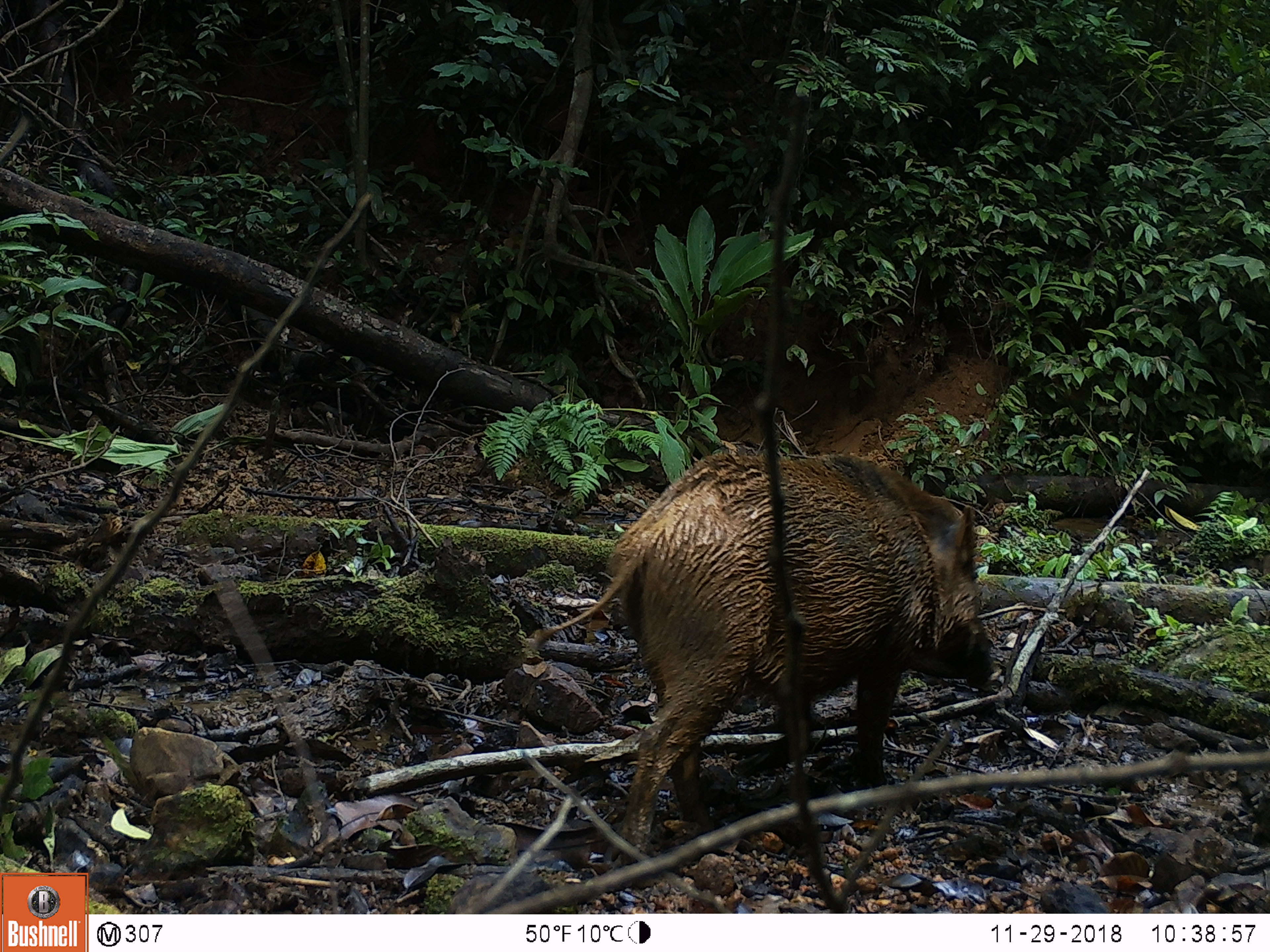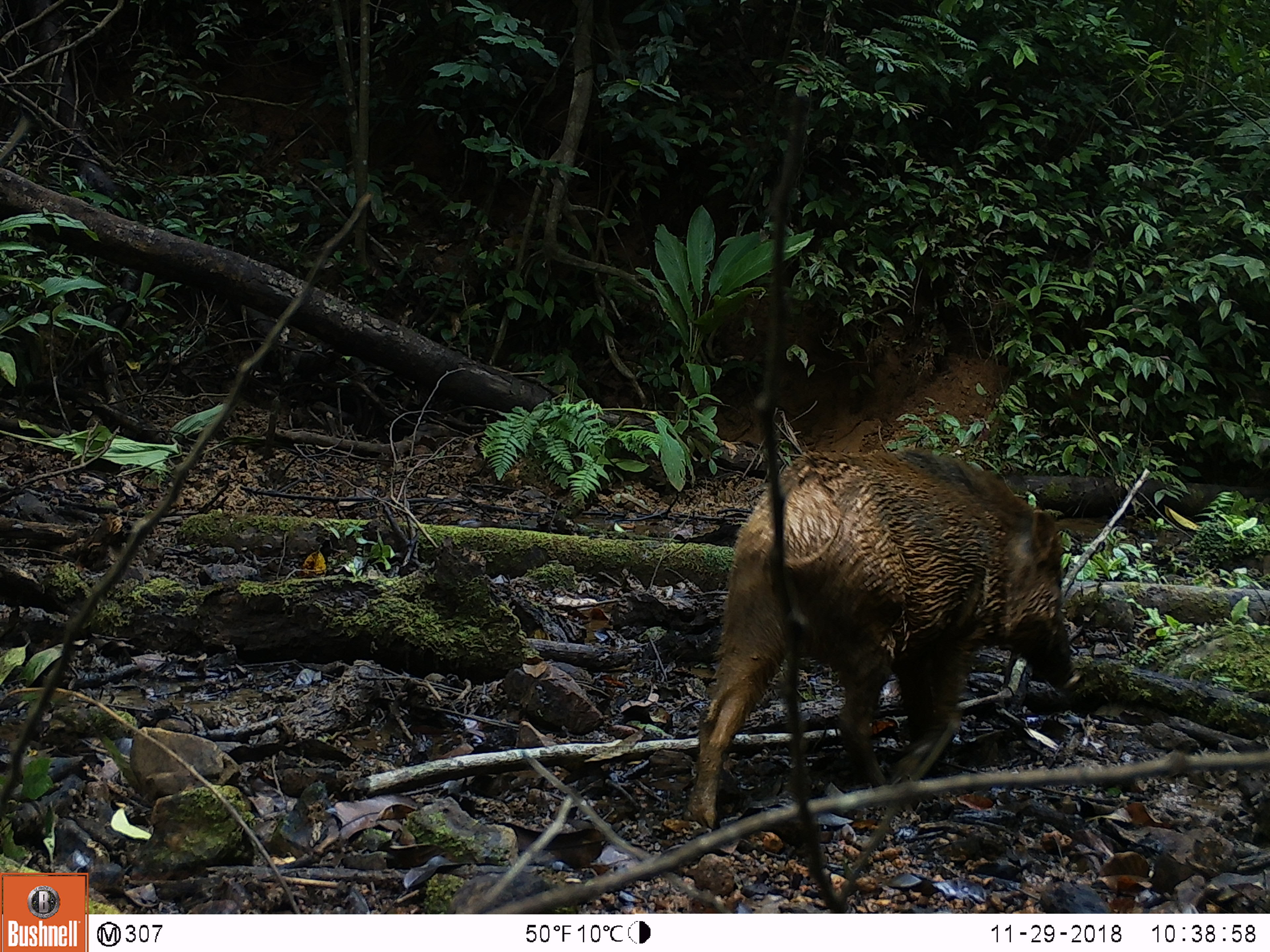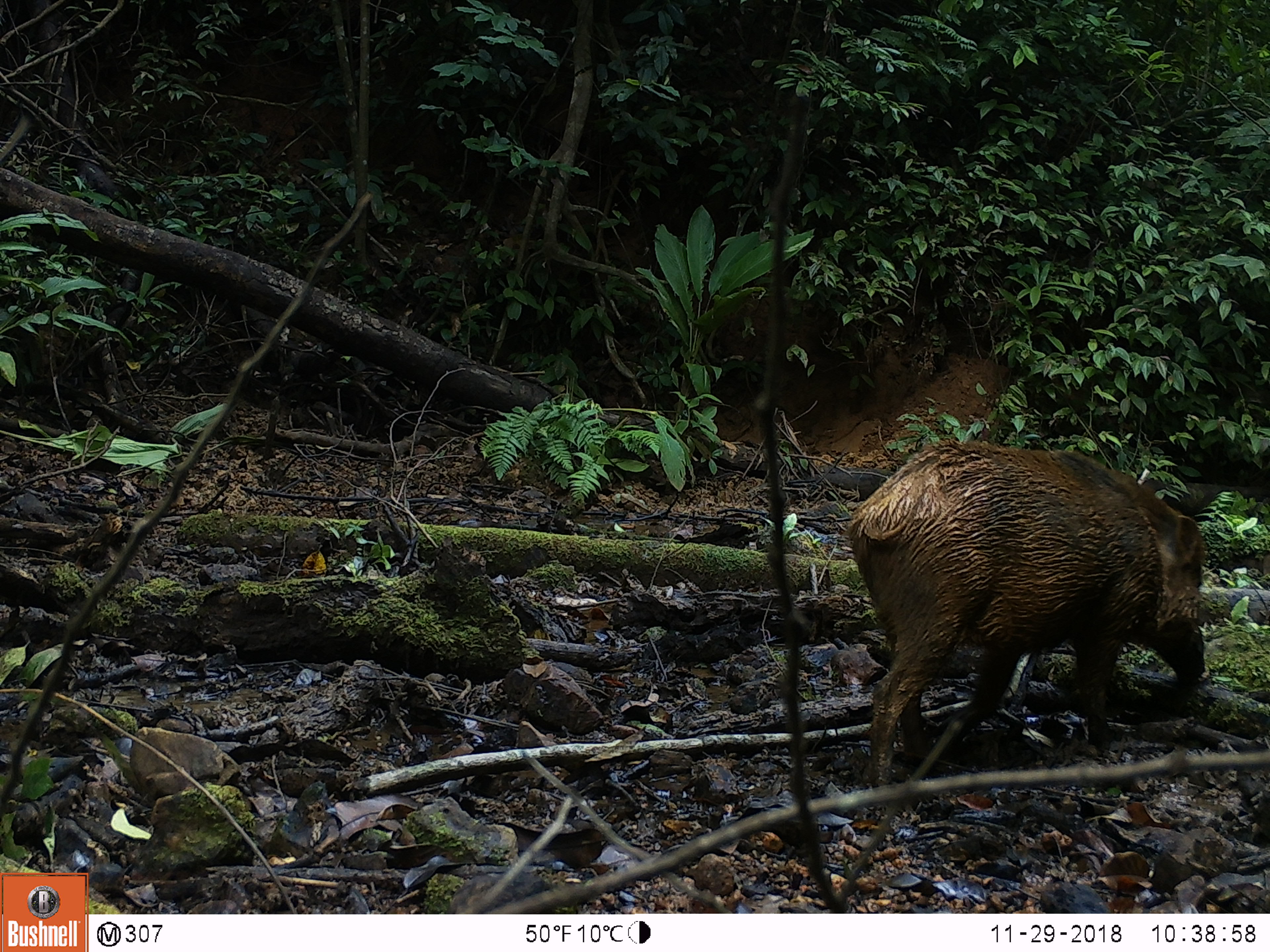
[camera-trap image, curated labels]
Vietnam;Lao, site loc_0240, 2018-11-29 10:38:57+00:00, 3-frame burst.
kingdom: Animalia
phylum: Chordata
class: Mammalia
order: Artiodactyla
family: Suidae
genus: Sus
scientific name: Sus scrofa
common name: eurasian wild pig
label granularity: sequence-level